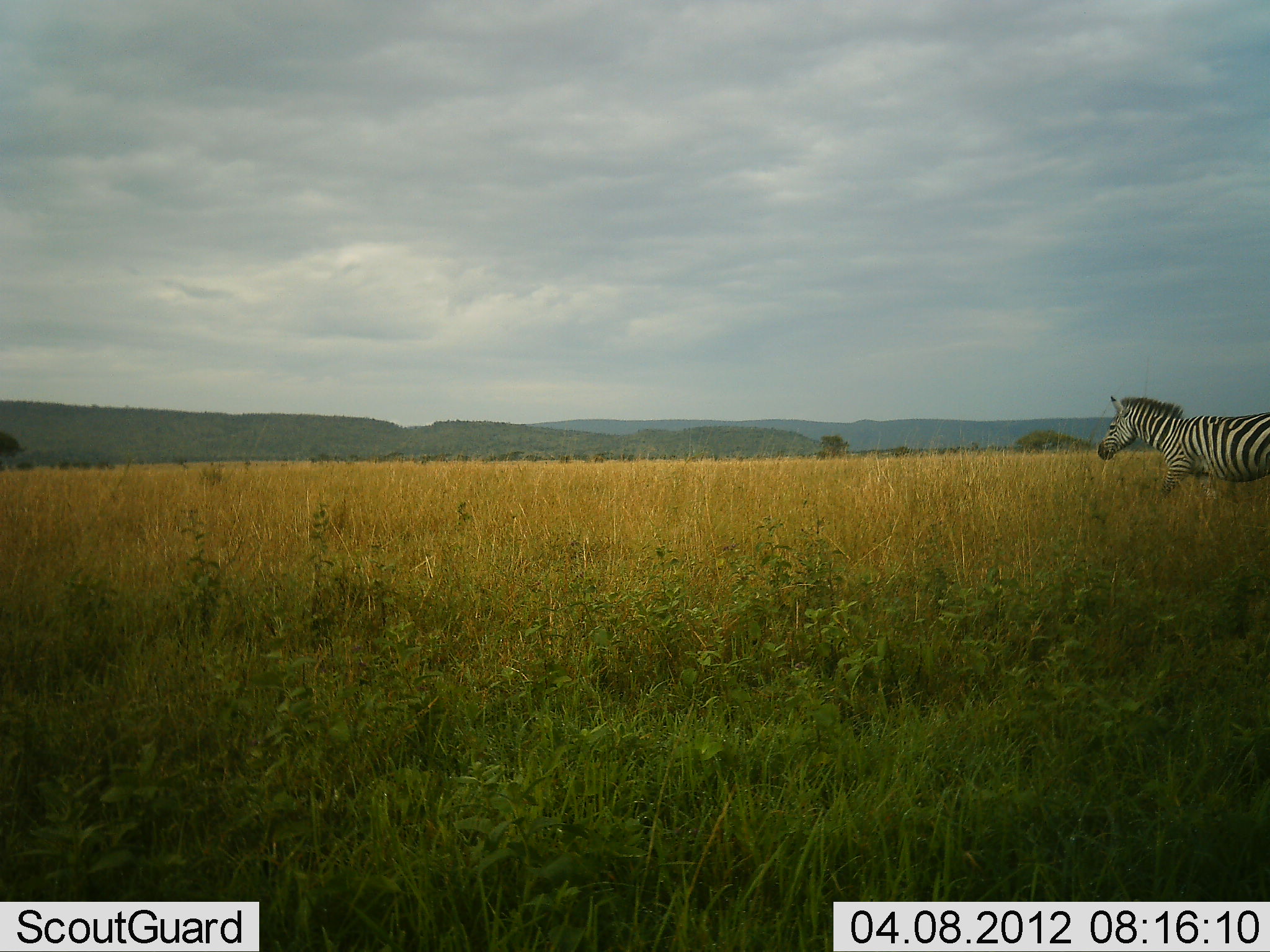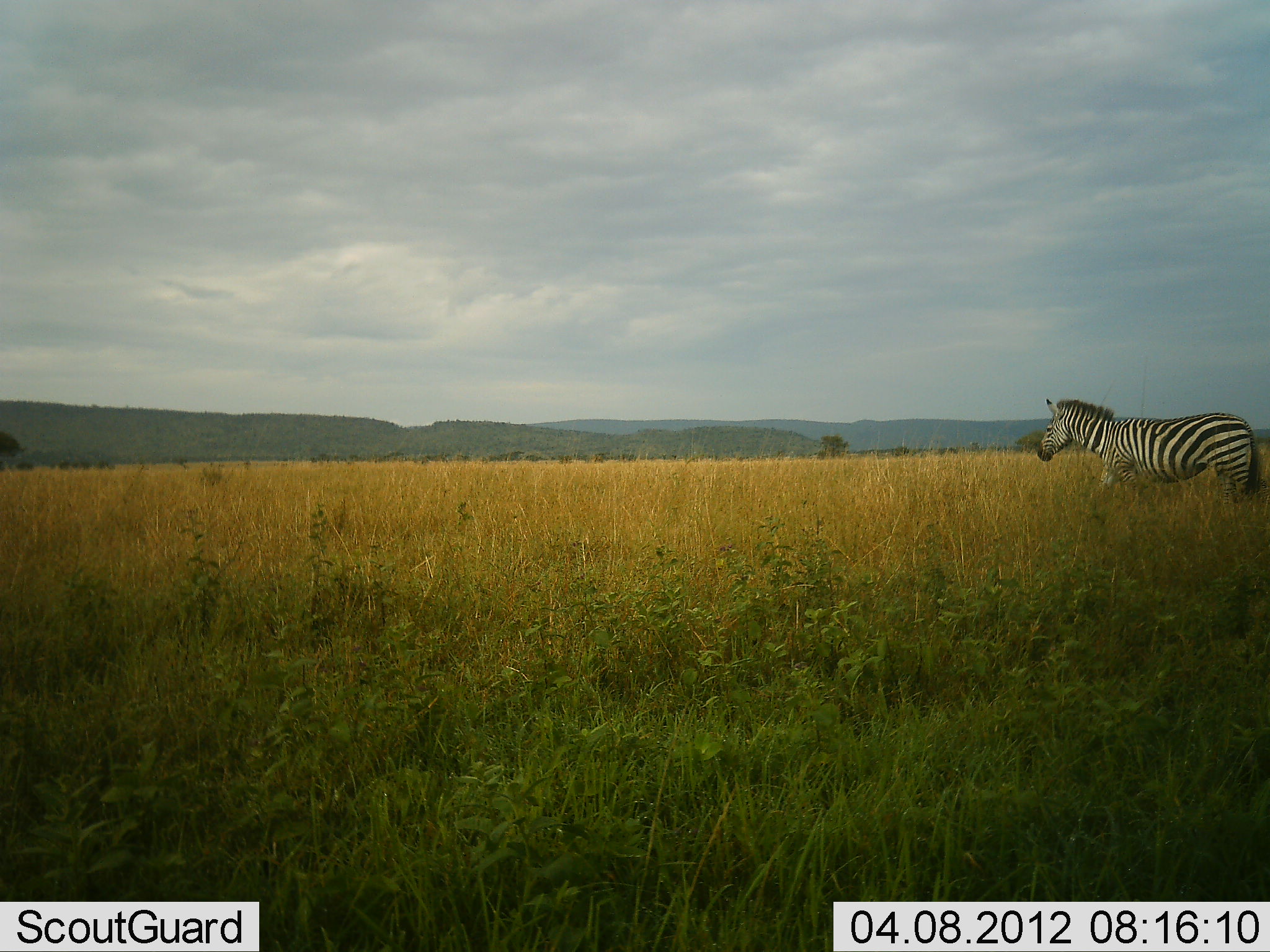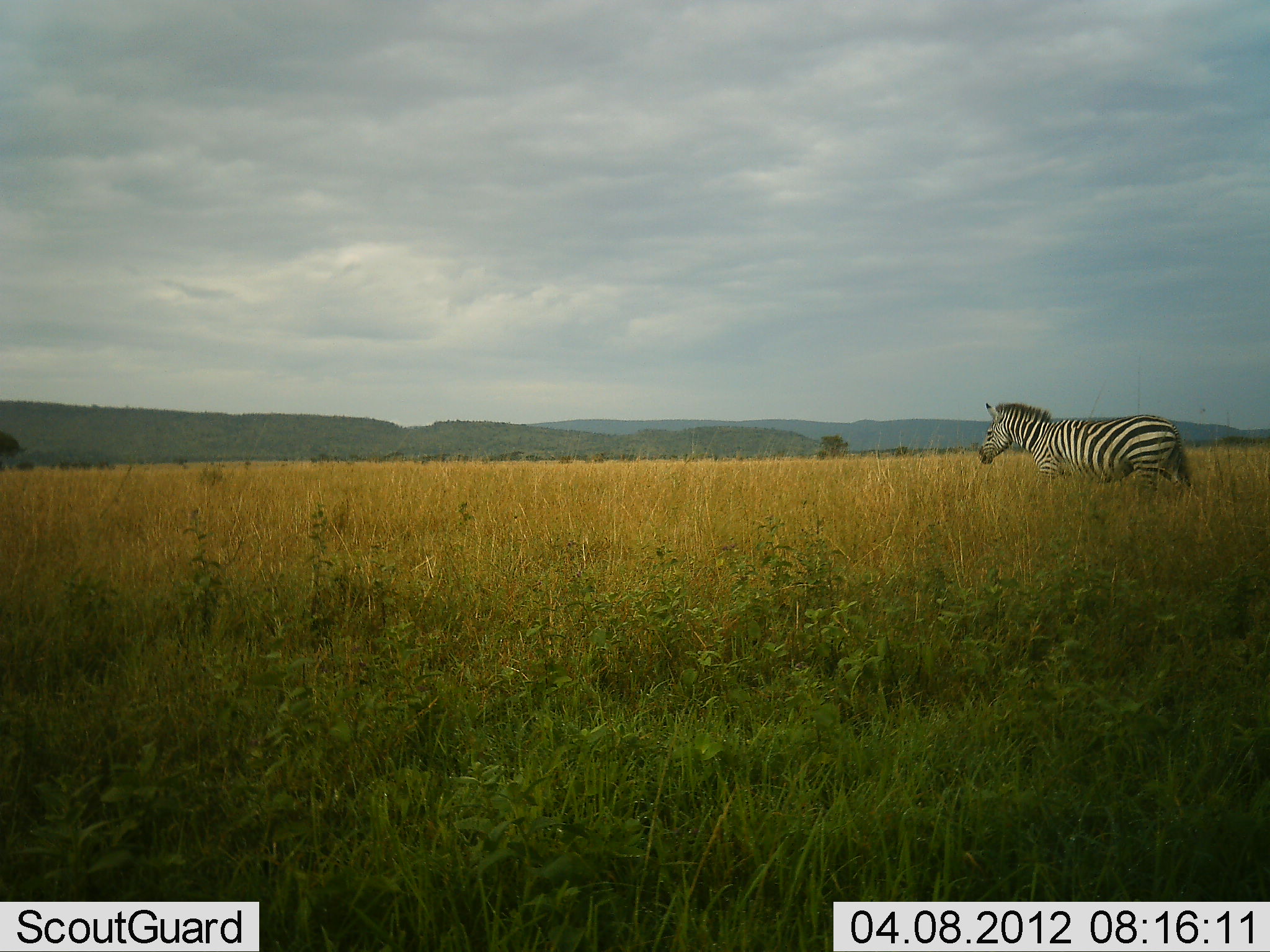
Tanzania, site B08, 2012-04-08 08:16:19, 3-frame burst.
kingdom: Animalia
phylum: Chordata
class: Mammalia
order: Perissodactyla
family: Equidae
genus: Equus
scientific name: Equus quagga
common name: plains zebra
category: zebra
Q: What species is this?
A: Zebra (plains zebra) (Equus quagga).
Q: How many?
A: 1.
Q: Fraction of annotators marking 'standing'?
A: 0%.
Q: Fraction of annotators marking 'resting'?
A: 0%.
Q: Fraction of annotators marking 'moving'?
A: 100%.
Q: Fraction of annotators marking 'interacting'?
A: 0%.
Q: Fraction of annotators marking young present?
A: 7%.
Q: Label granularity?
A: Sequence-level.